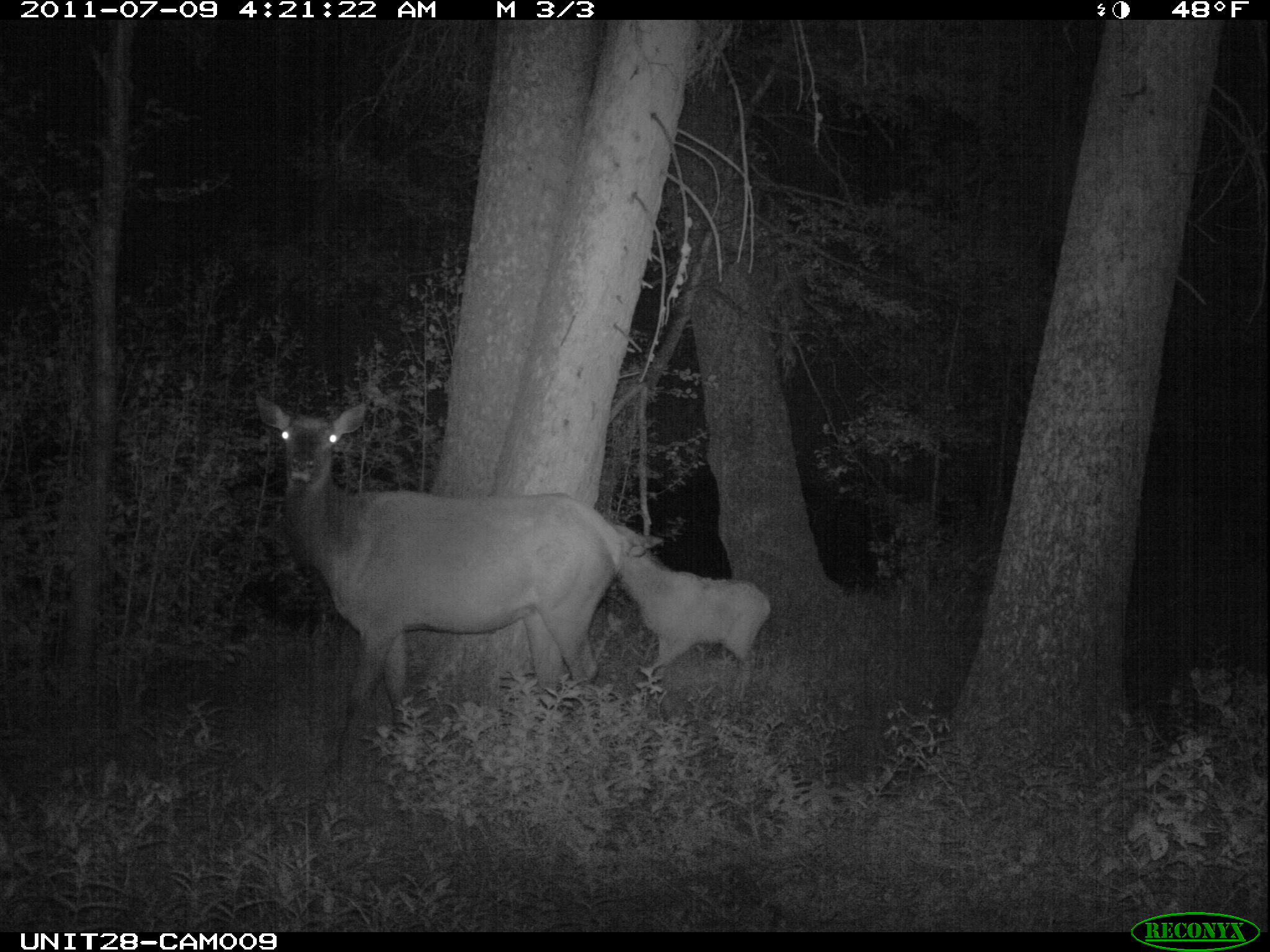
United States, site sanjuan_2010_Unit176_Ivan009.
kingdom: Animalia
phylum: Chordata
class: Mammalia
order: Artiodactyla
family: Cervidae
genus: Cervus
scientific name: Cervus elaphus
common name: red deer